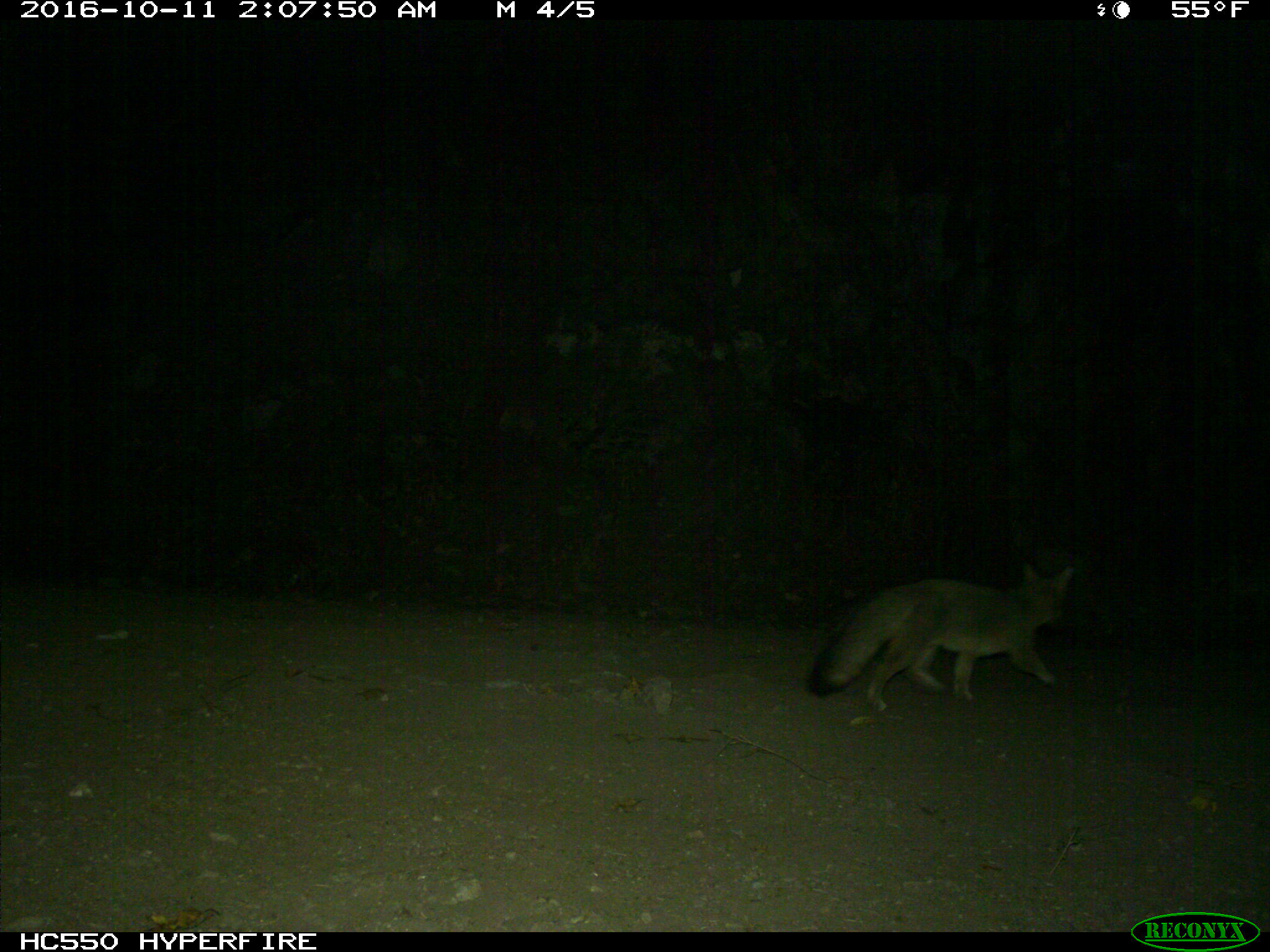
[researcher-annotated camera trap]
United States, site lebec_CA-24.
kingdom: Animalia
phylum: Chordata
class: Mammalia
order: Carnivora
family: Canidae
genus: Urocyon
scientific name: Urocyon cinereoargenteus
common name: gray fox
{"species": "Urocyon cinereoargenteus (gray fox)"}